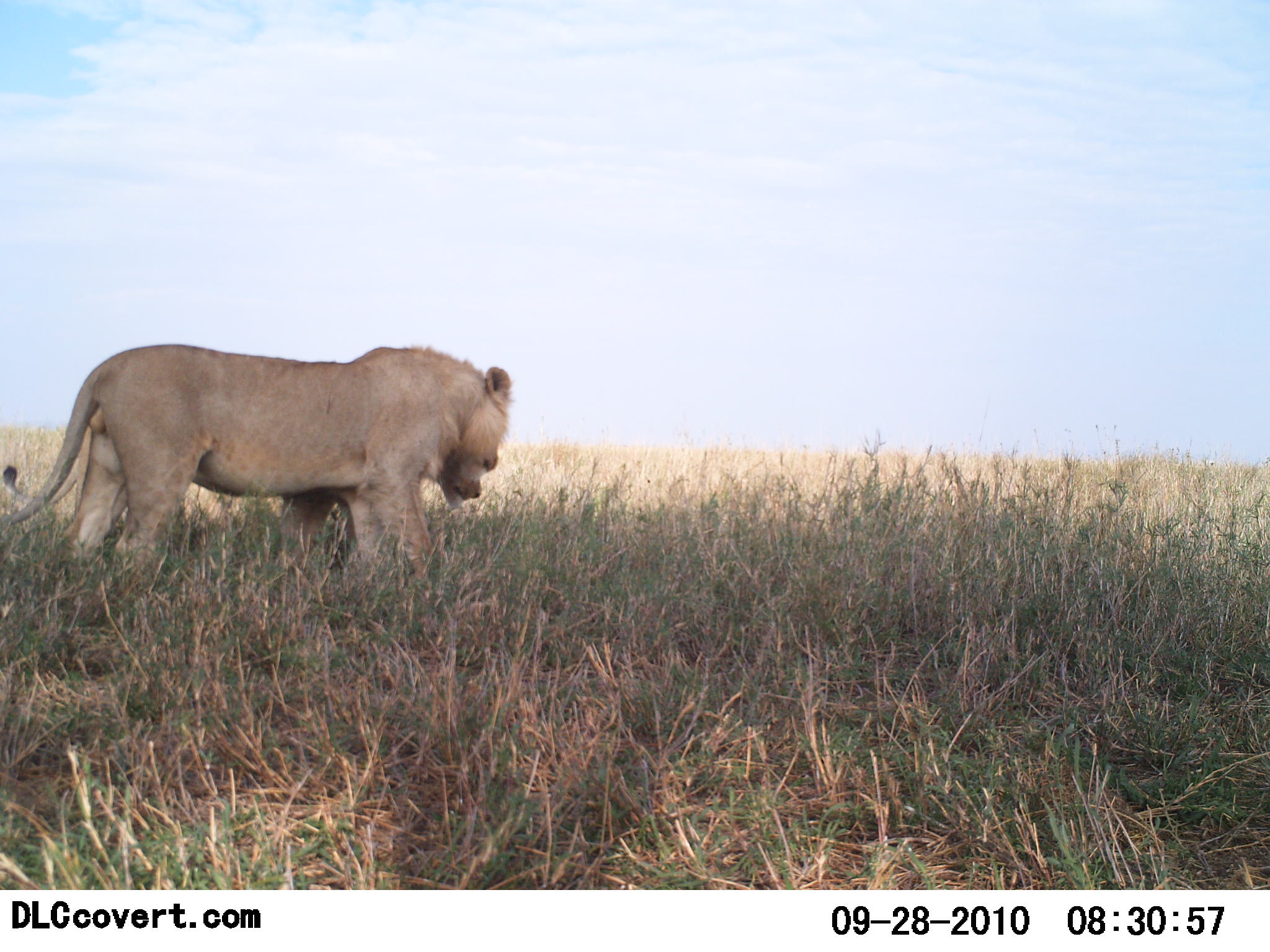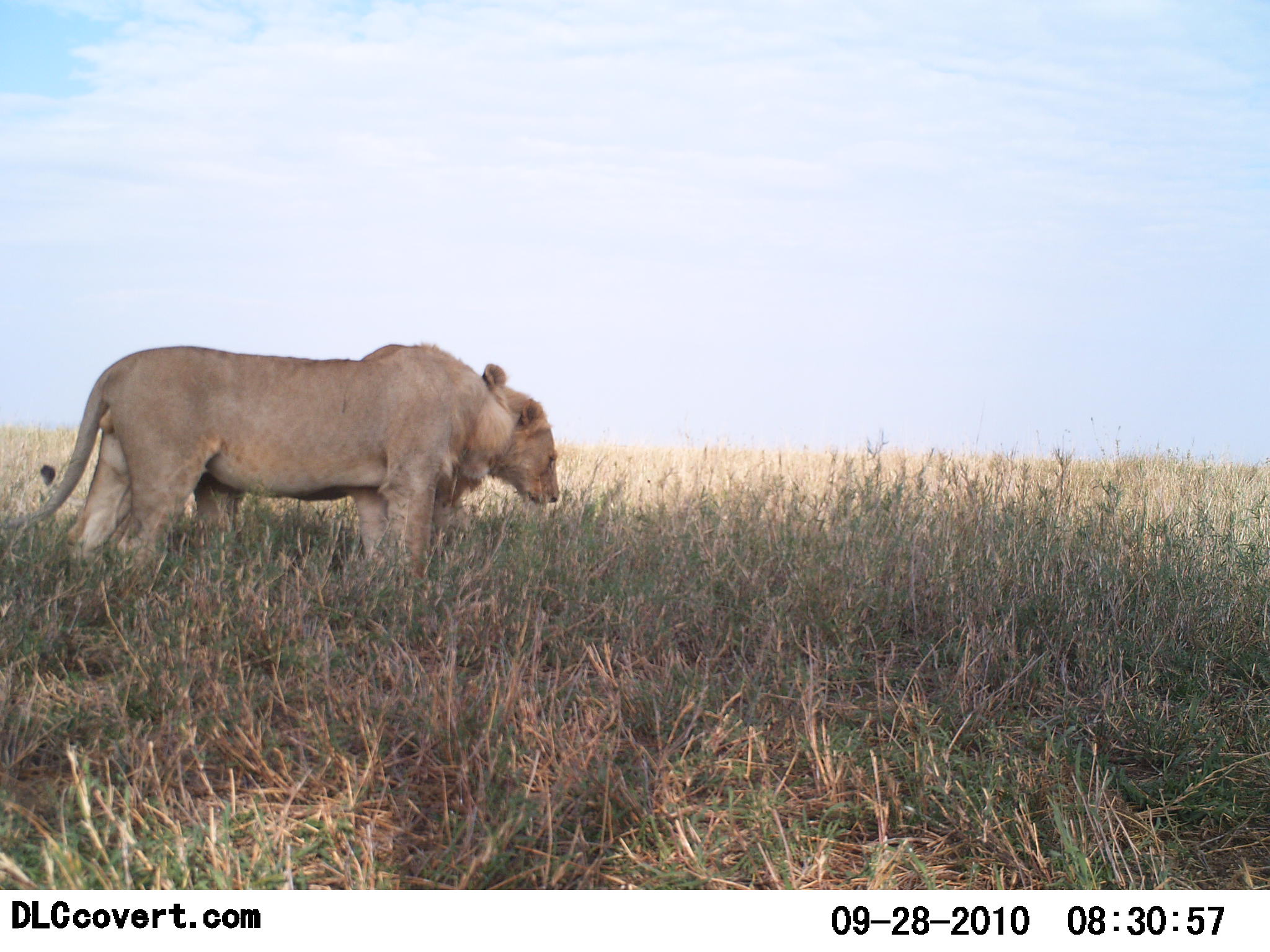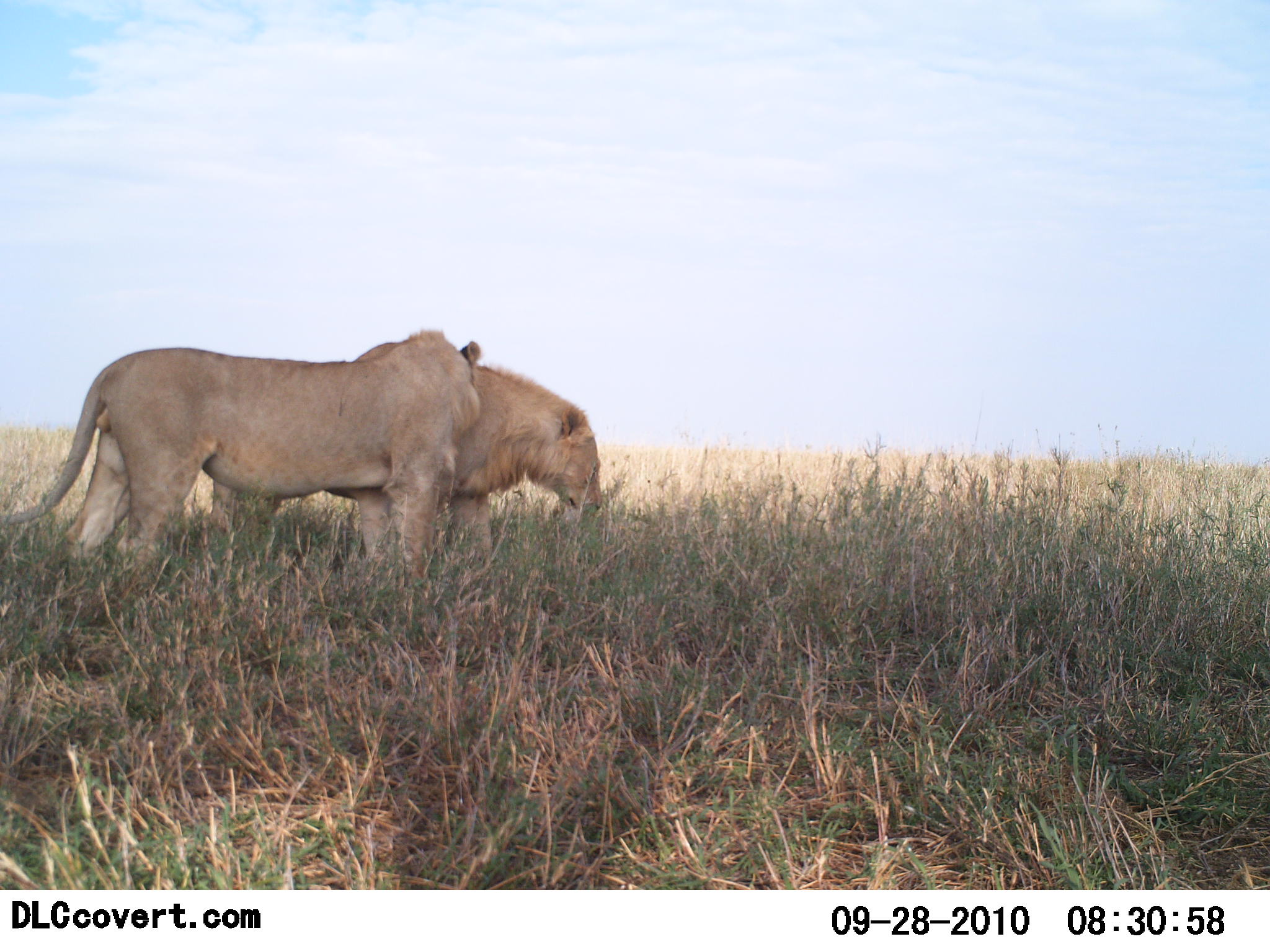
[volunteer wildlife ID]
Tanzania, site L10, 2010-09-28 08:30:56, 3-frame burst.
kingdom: Animalia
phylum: Chordata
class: Mammalia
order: Carnivora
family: Felidae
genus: Panthera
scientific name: Panthera leo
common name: lion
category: lionfemale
Lionfemale (lion) (Panthera leo), count 2. Behavior (volunteer vote fractions): standing 42%, resting 0%, moving 37%, interacting 58%. Young present (vote fraction): 0%. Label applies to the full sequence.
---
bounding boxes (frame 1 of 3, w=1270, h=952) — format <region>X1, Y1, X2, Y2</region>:
animal: <region>0, 343, 512, 597</region>; <region>2, 440, 500, 566</region>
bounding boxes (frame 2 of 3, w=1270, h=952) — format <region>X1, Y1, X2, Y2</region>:
animal: <region>1, 343, 515, 586</region>; <region>38, 383, 559, 584</region>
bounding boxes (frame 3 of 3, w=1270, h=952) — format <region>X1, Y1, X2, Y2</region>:
animal: <region>0, 328, 489, 585</region>; <region>209, 363, 605, 567</region>